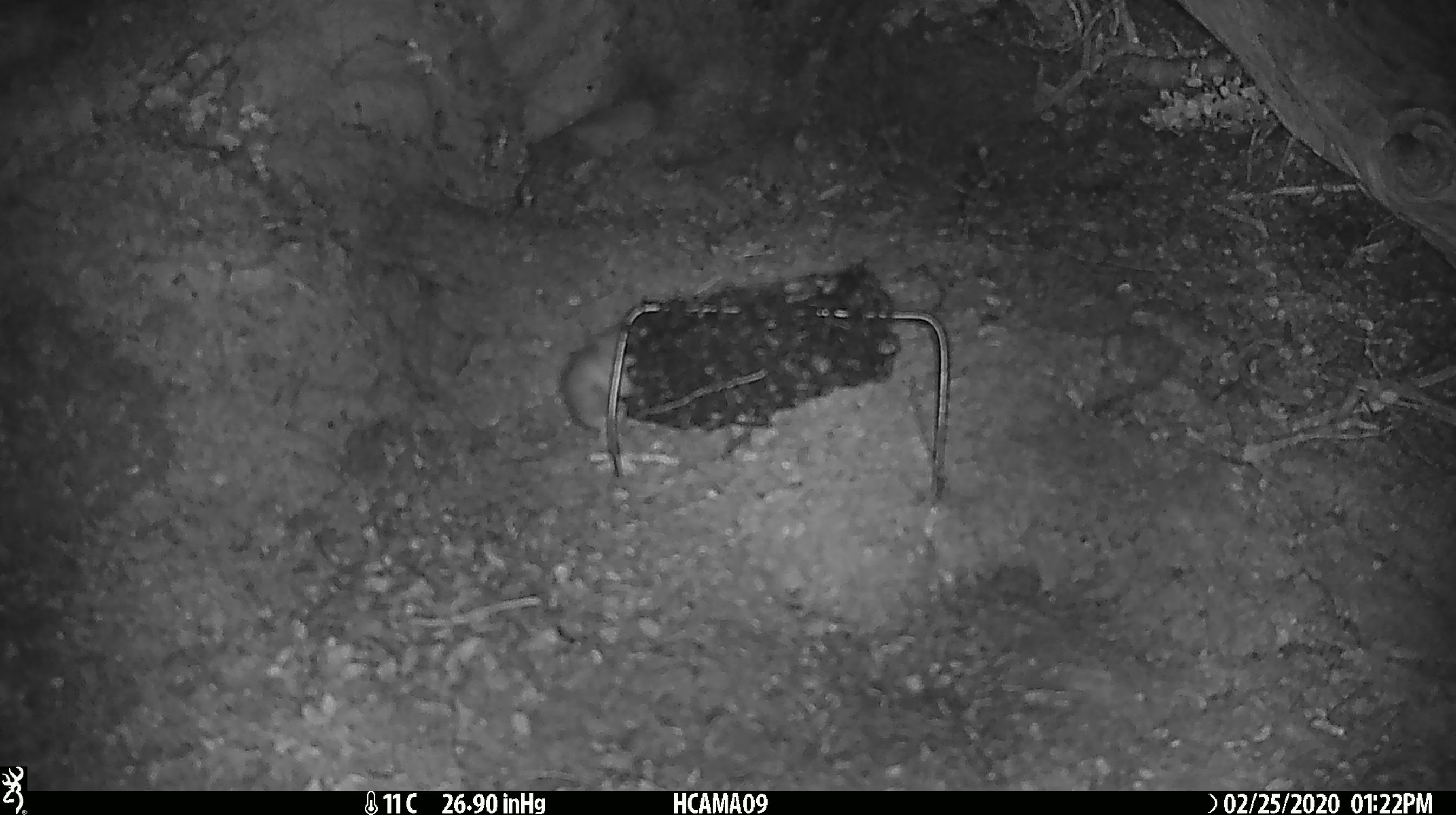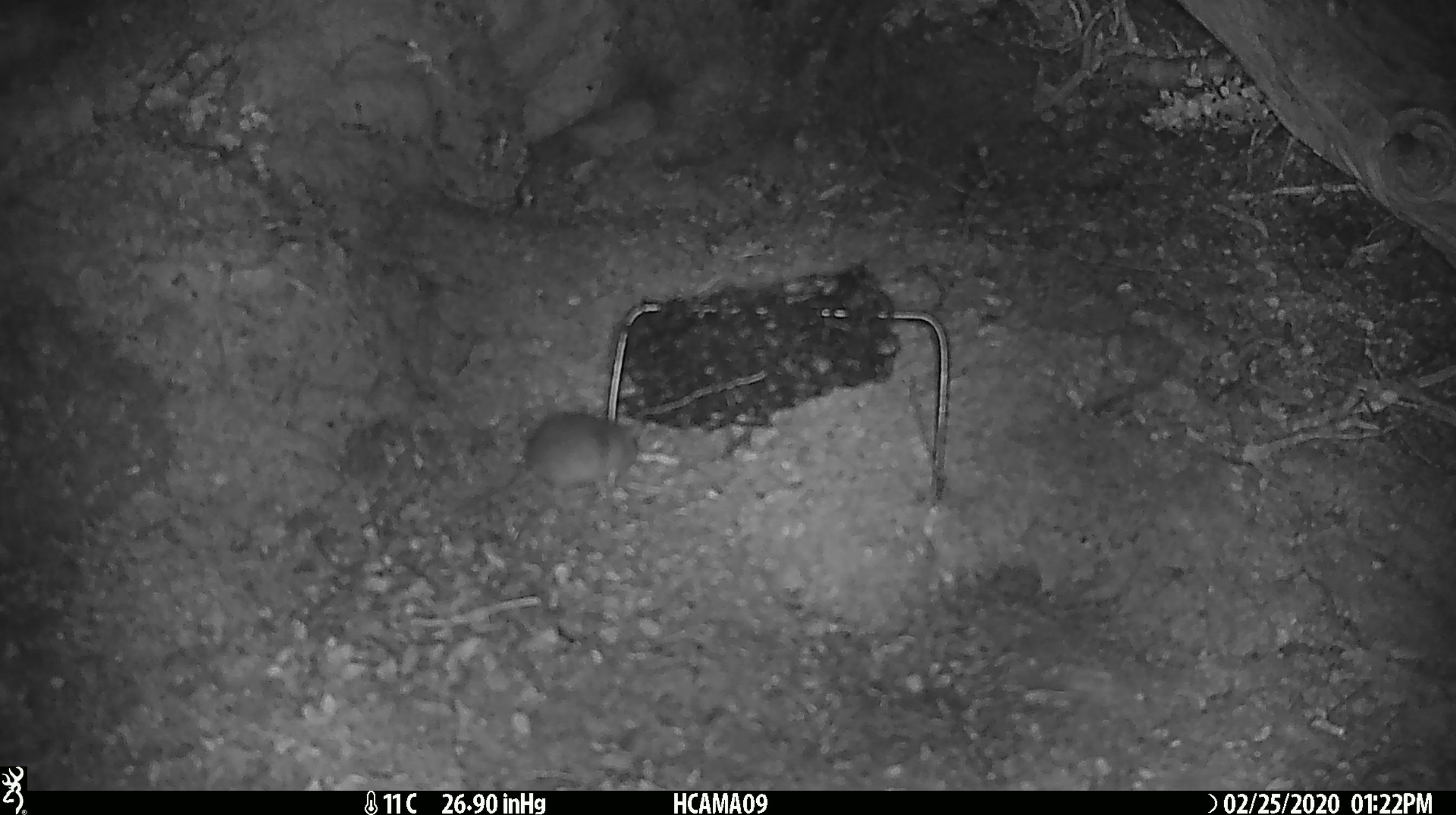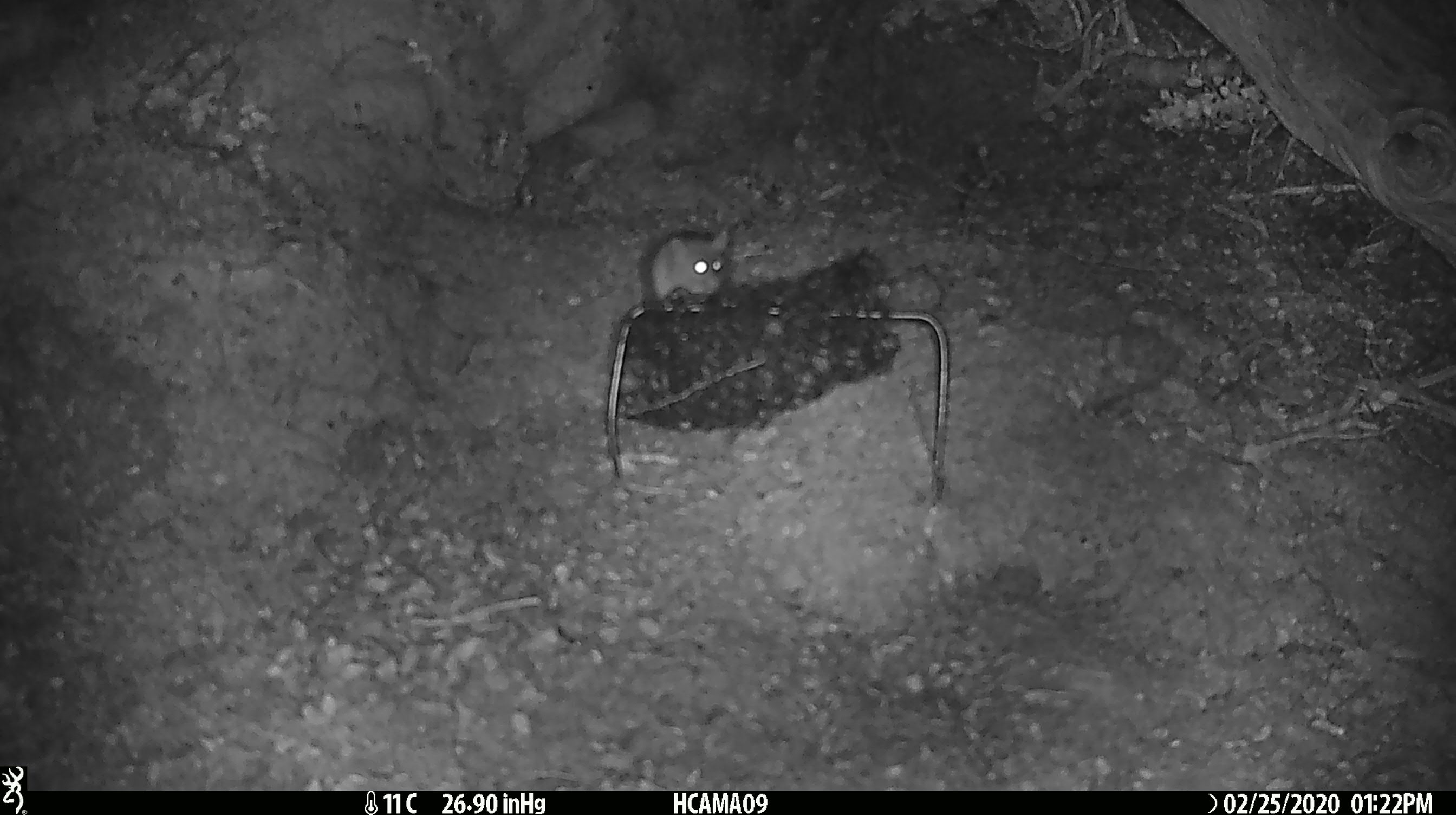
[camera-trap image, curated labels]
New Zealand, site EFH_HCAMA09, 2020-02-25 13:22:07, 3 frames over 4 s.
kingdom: Animalia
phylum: Chordata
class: Mammalia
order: Rodentia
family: Muridae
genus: Mus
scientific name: Mus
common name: mouse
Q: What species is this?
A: Mouse (Mus).